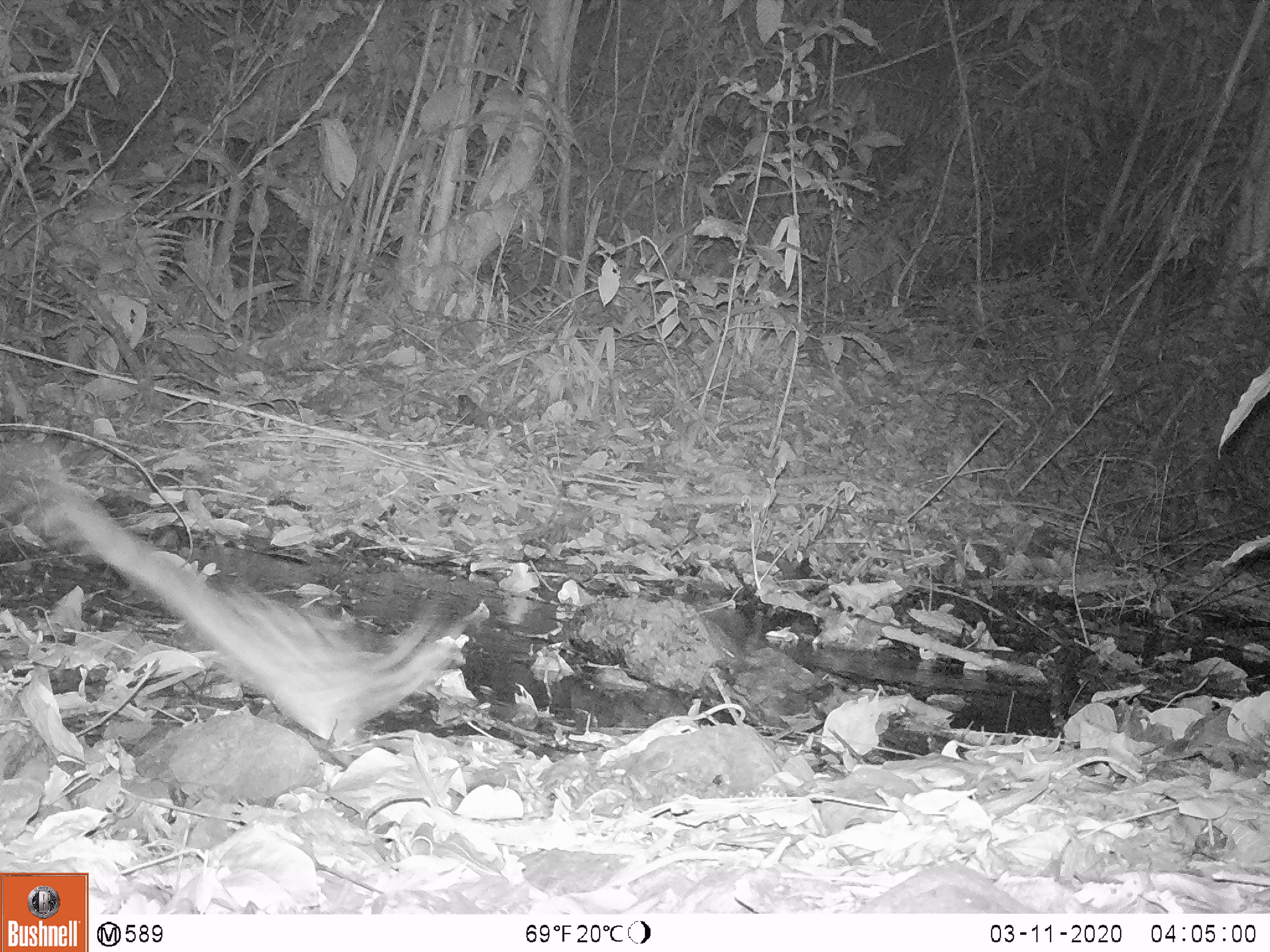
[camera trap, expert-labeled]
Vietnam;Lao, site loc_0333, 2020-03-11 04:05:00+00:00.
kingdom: Animalia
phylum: Chordata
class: Mammalia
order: Carnivora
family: Prionodontidae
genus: Prionodon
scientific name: Prionodon pardicolor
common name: spotted linsang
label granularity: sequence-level